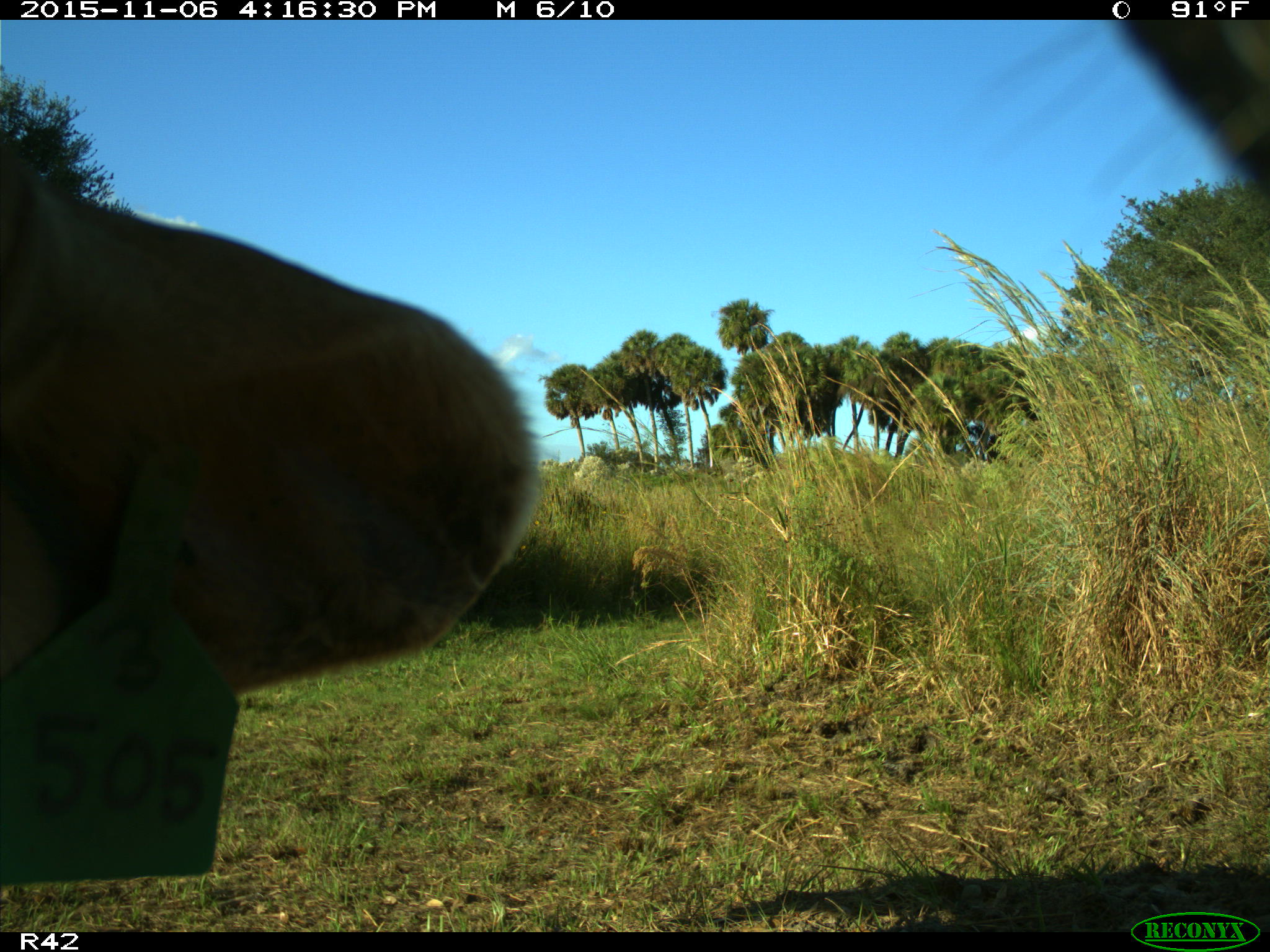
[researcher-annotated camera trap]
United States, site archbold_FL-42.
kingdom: Animalia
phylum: Chordata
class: Mammalia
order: Artiodactyla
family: Bovidae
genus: Bos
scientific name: Bos taurus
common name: domestic cow